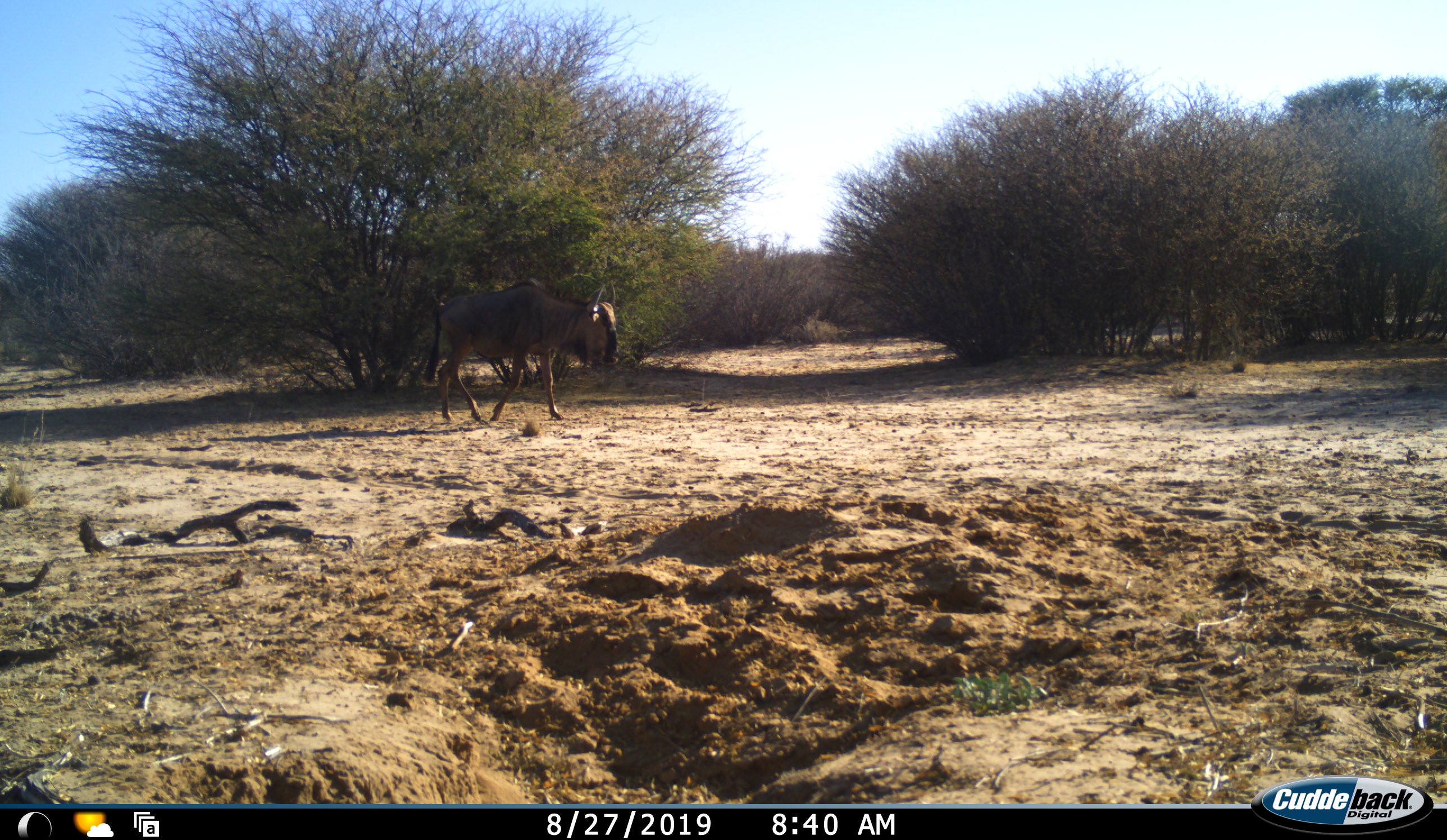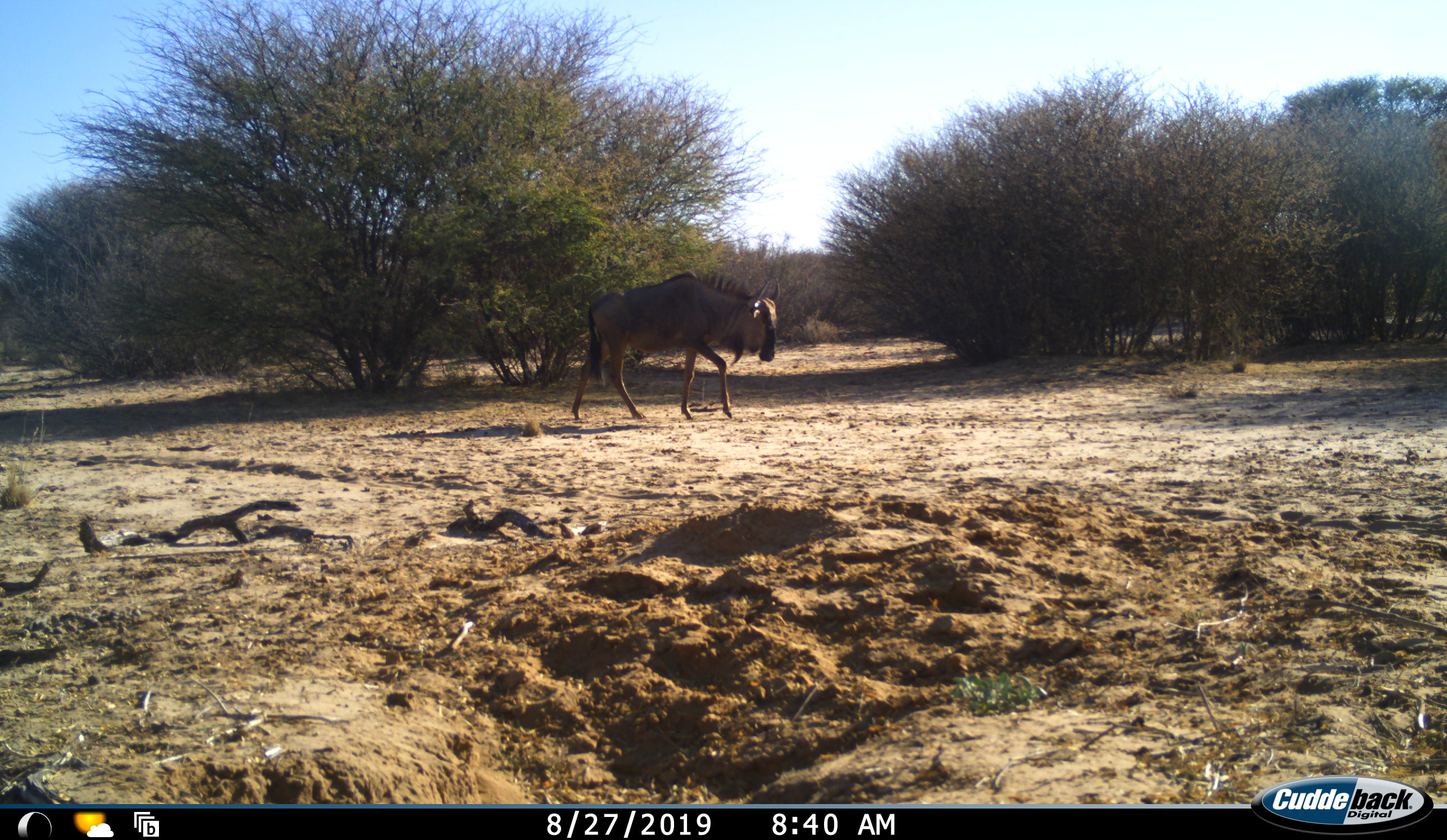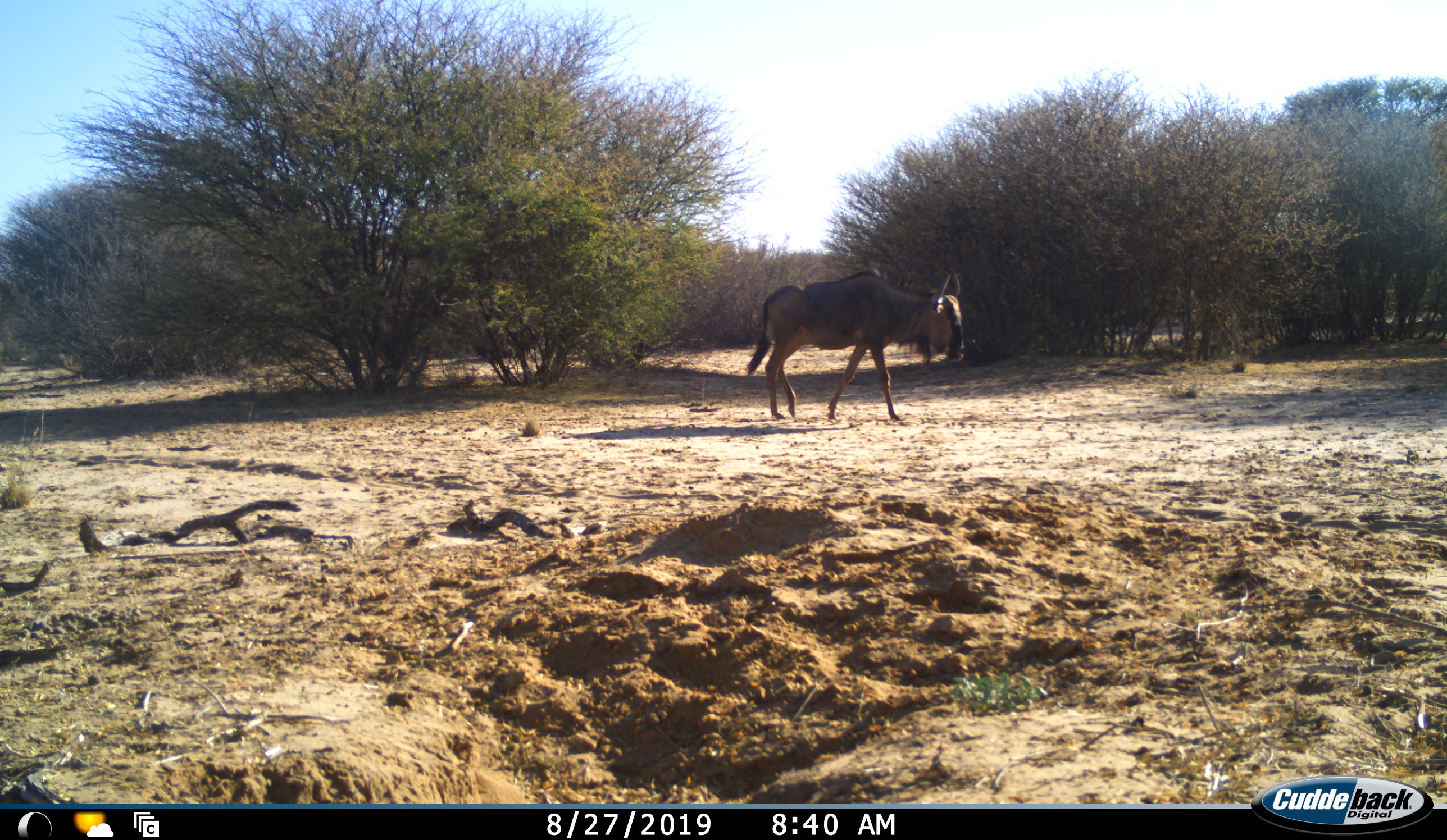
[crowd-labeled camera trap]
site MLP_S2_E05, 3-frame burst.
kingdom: Animalia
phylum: Chordata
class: Mammalia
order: Artiodactyla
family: Bovidae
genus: Connochaetes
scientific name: Connochaetes taurinus taurinus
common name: blue wildebeest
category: wildebeestblue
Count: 1.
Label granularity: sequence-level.